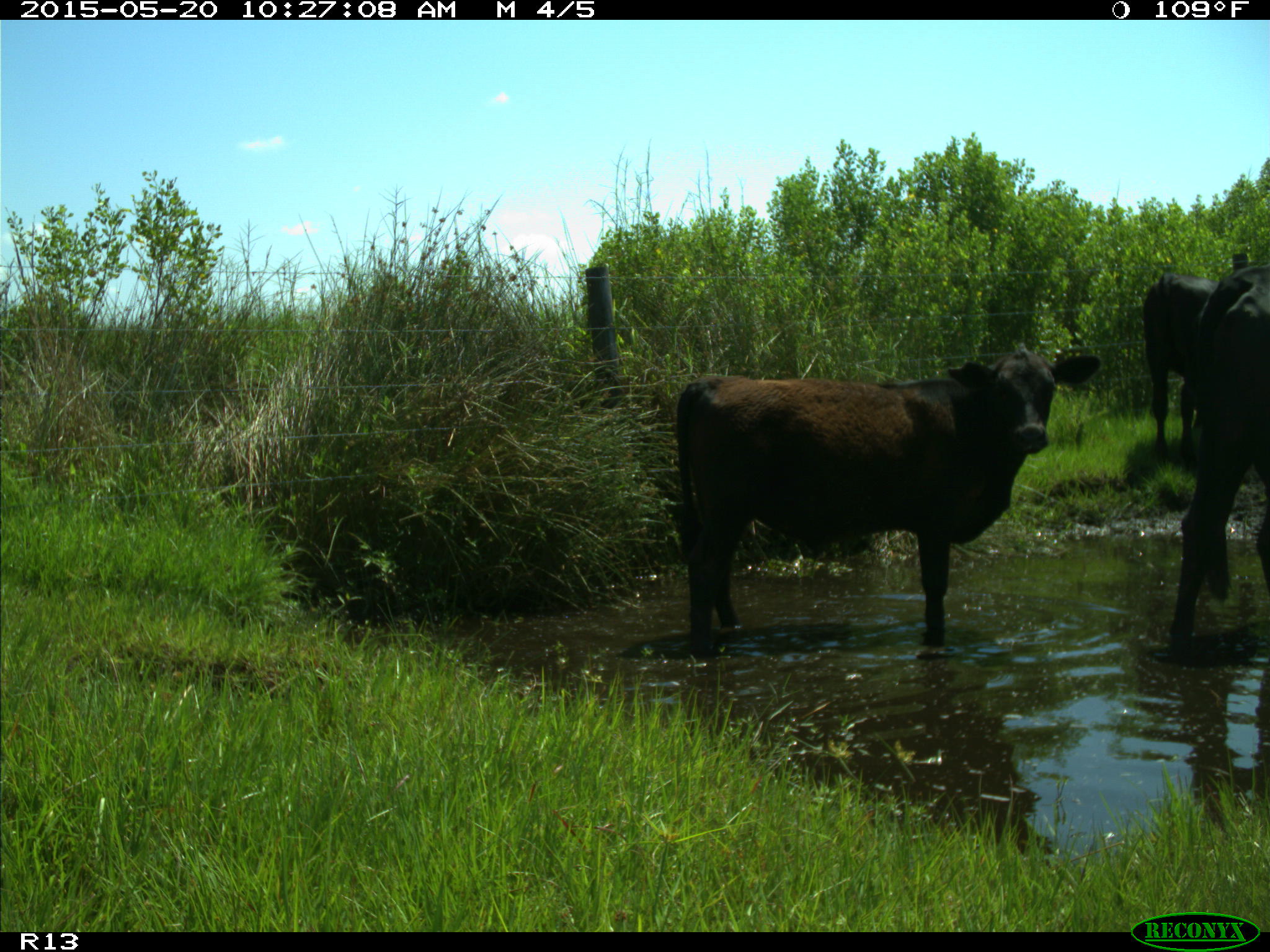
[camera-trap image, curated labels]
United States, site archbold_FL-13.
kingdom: Animalia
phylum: Chordata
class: Mammalia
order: Artiodactyla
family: Bovidae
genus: Bos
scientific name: Bos taurus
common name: domestic cow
Bos taurus (domestic cow).